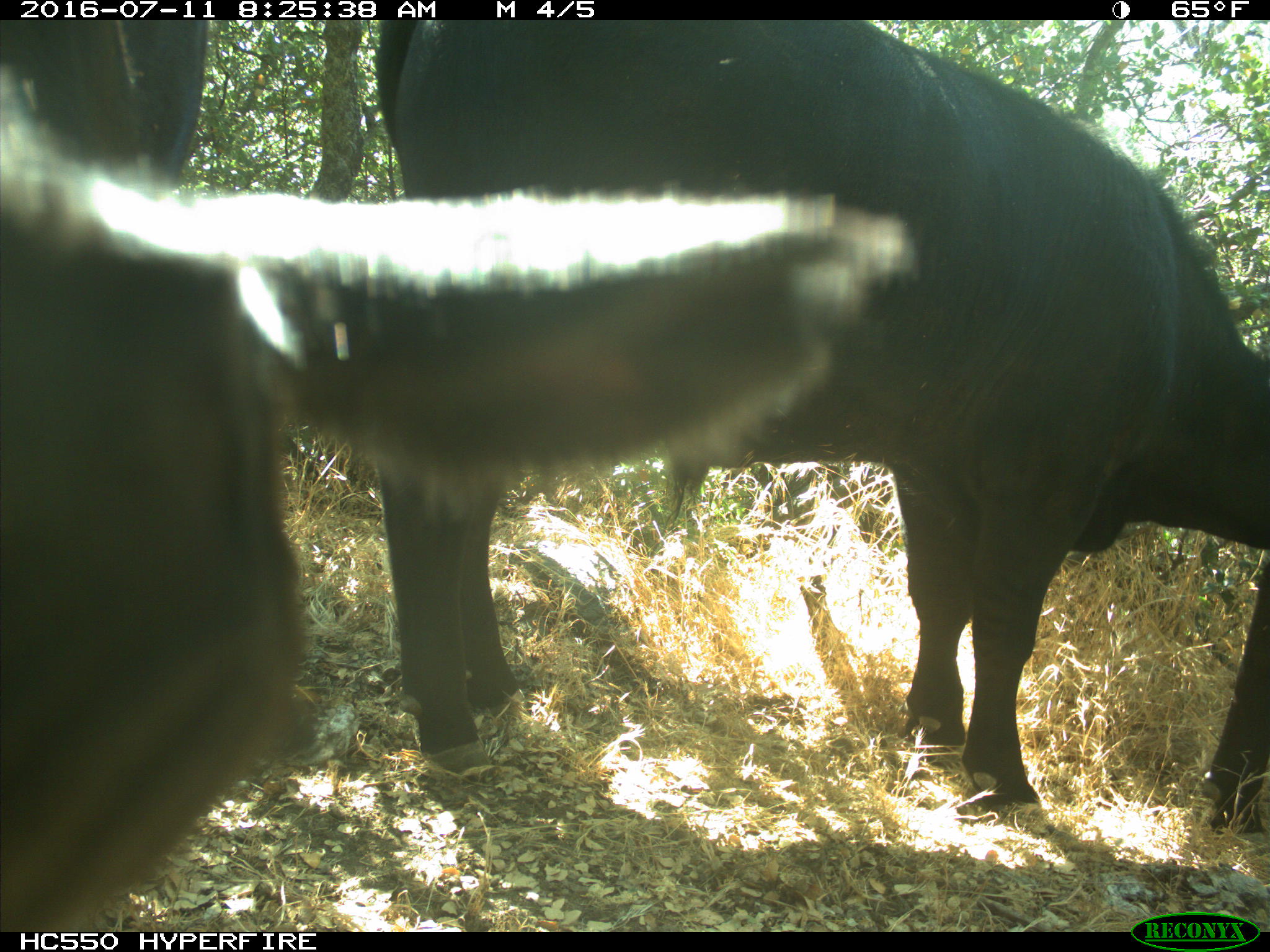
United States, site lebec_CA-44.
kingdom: Animalia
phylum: Chordata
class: Mammalia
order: Artiodactyla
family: Bovidae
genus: Bos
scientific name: Bos taurus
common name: domestic cow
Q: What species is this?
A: Bos taurus (domestic cow).